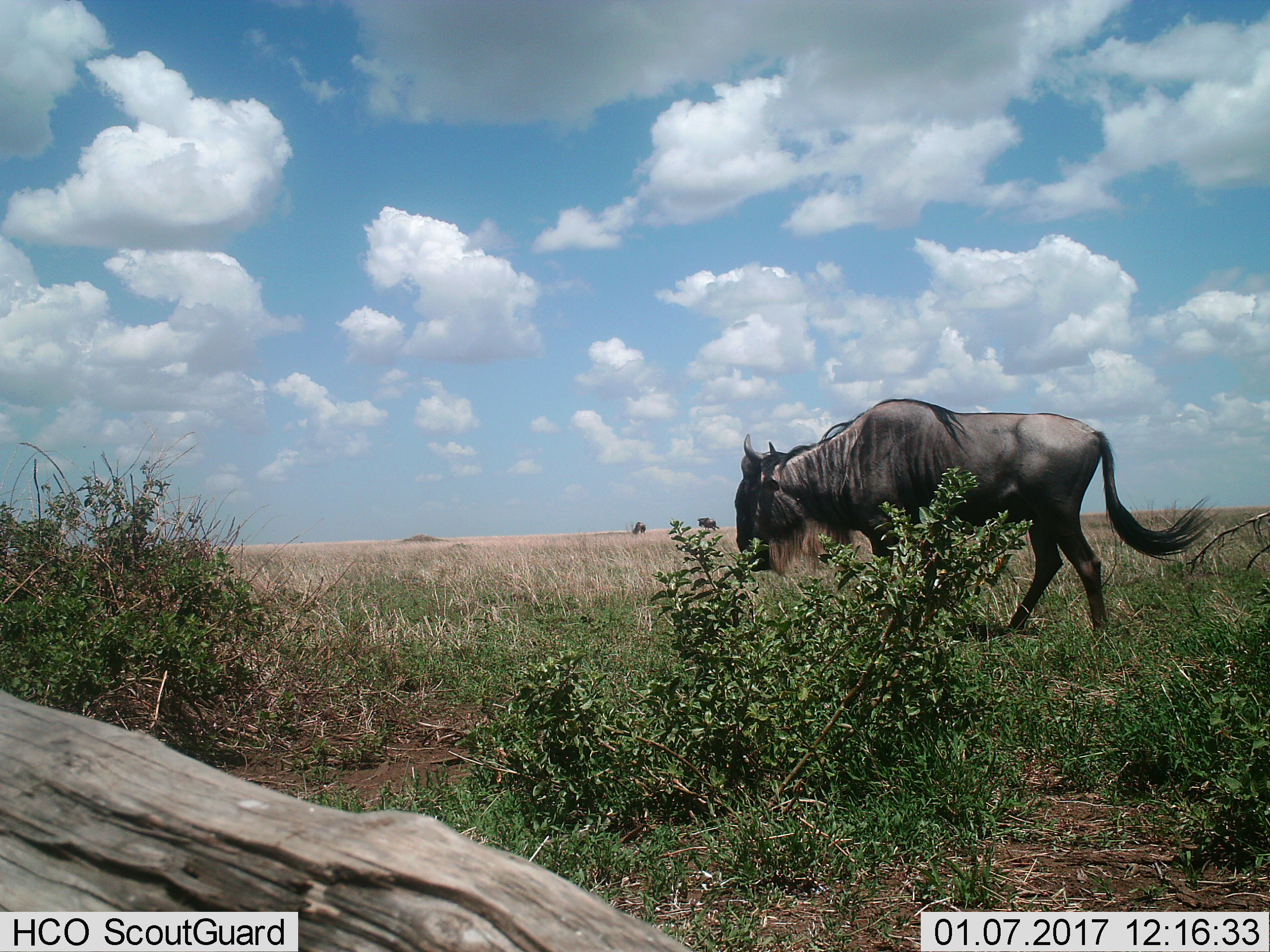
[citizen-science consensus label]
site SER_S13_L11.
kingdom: Animalia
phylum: Chordata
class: Mammalia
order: Artiodactyla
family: Bovidae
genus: Connochaetes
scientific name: Connochaetes taurinus taurinus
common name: blue wildebeest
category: wildebeestblue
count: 1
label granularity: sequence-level